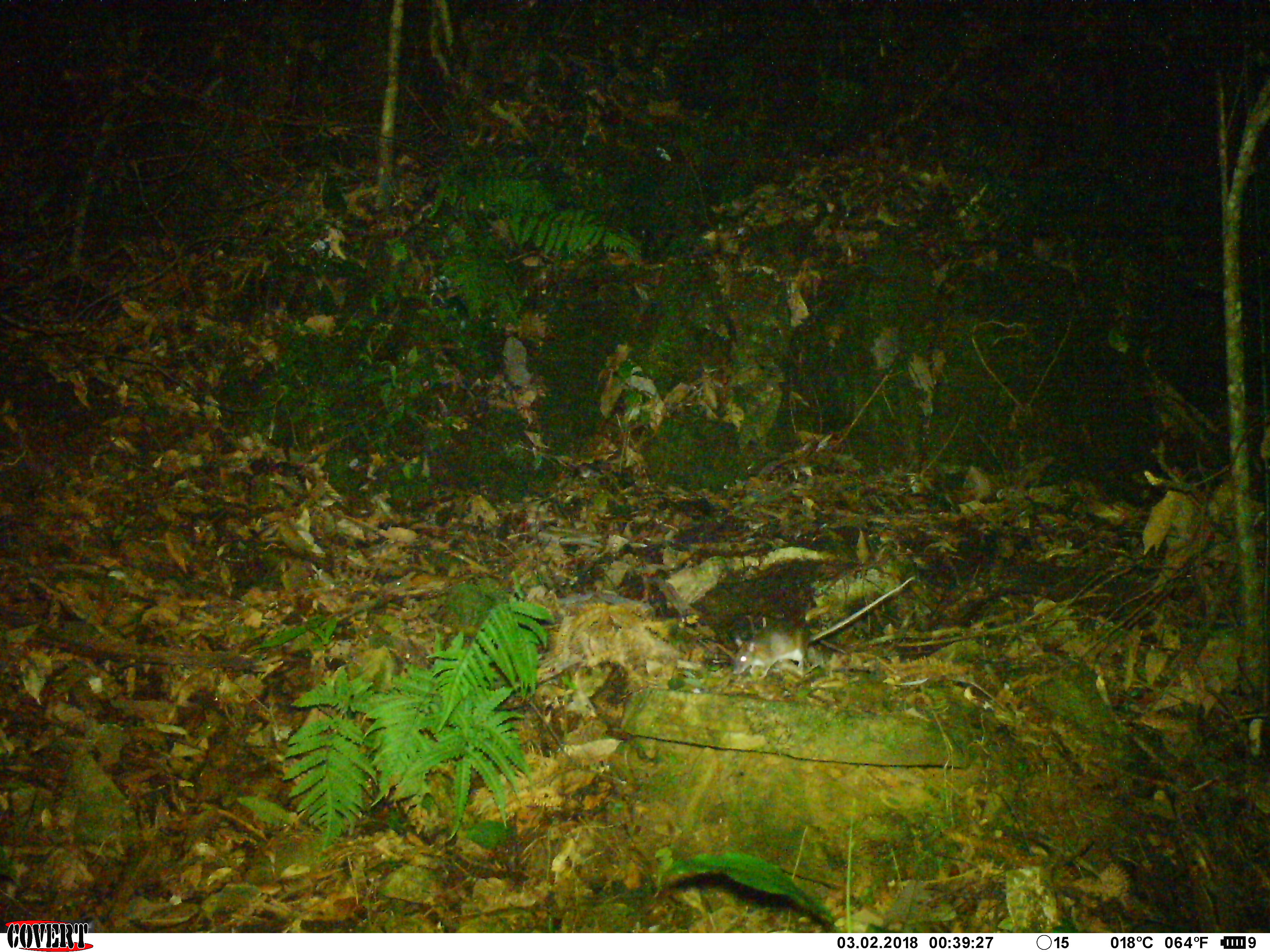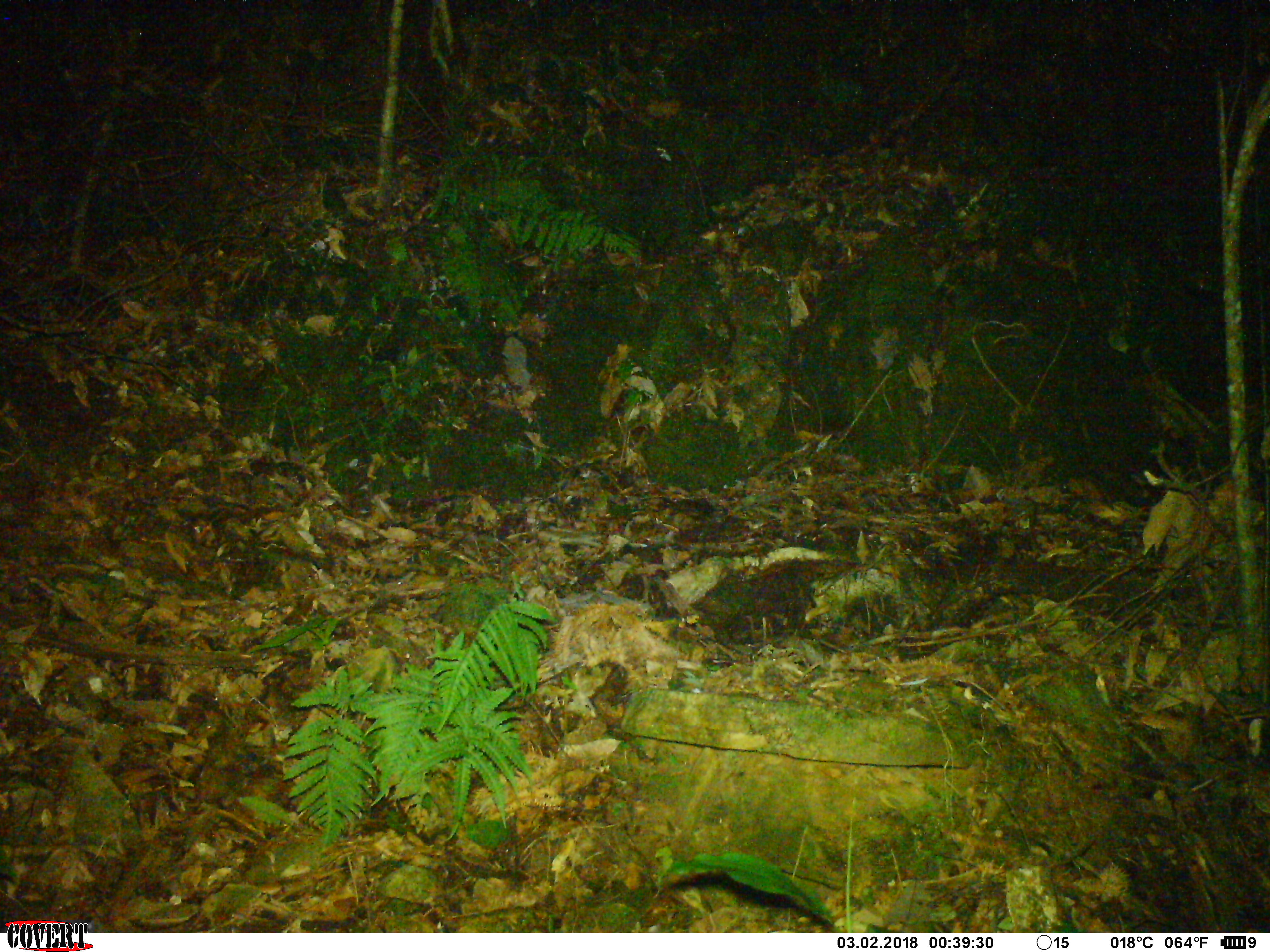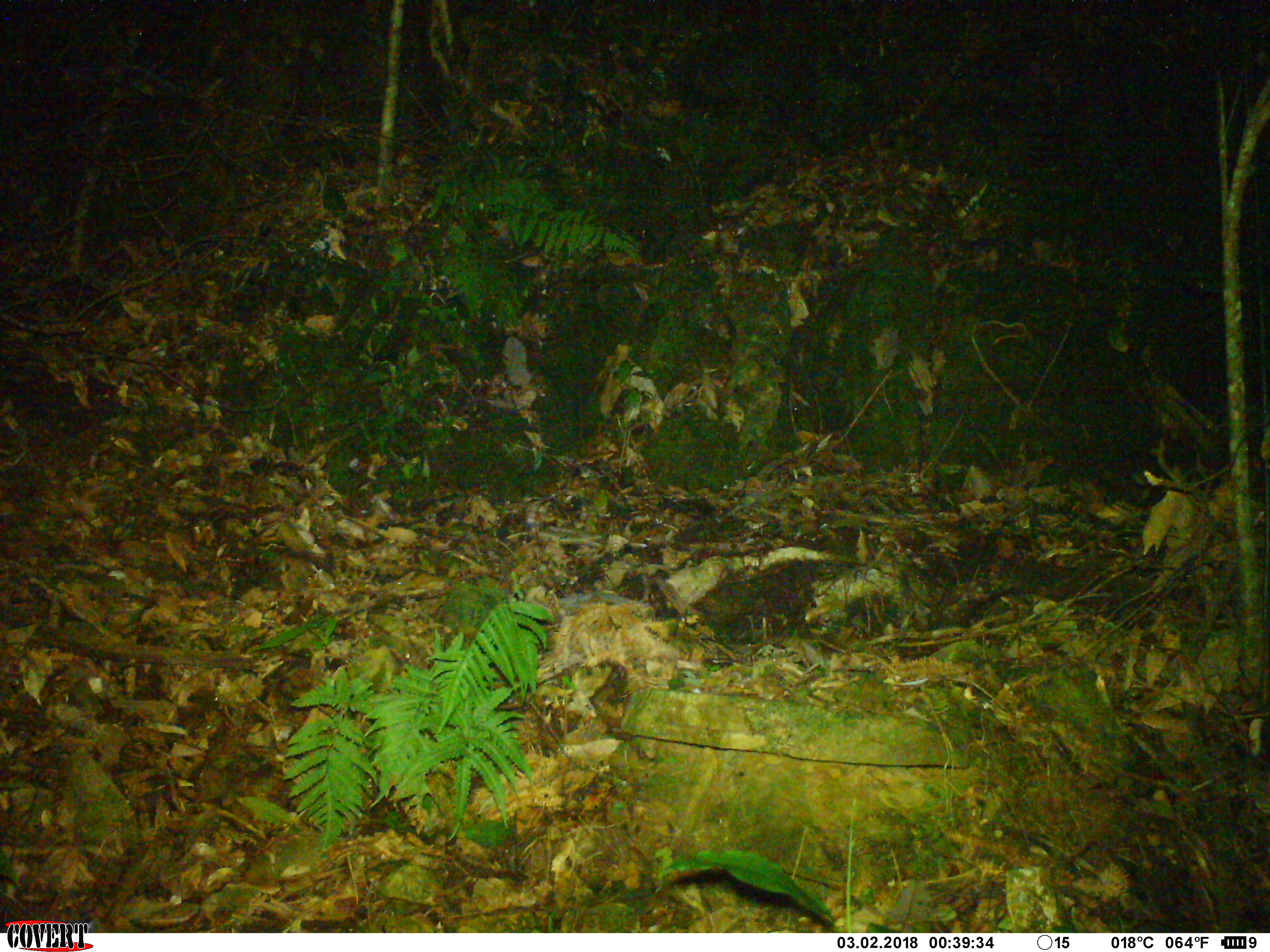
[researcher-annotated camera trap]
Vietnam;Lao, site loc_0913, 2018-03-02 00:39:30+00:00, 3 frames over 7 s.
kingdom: Animalia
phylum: Chordata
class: Mammalia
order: Rodentia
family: Muridae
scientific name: Muridae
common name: old-world mice and rats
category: unidentified murid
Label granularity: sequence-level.